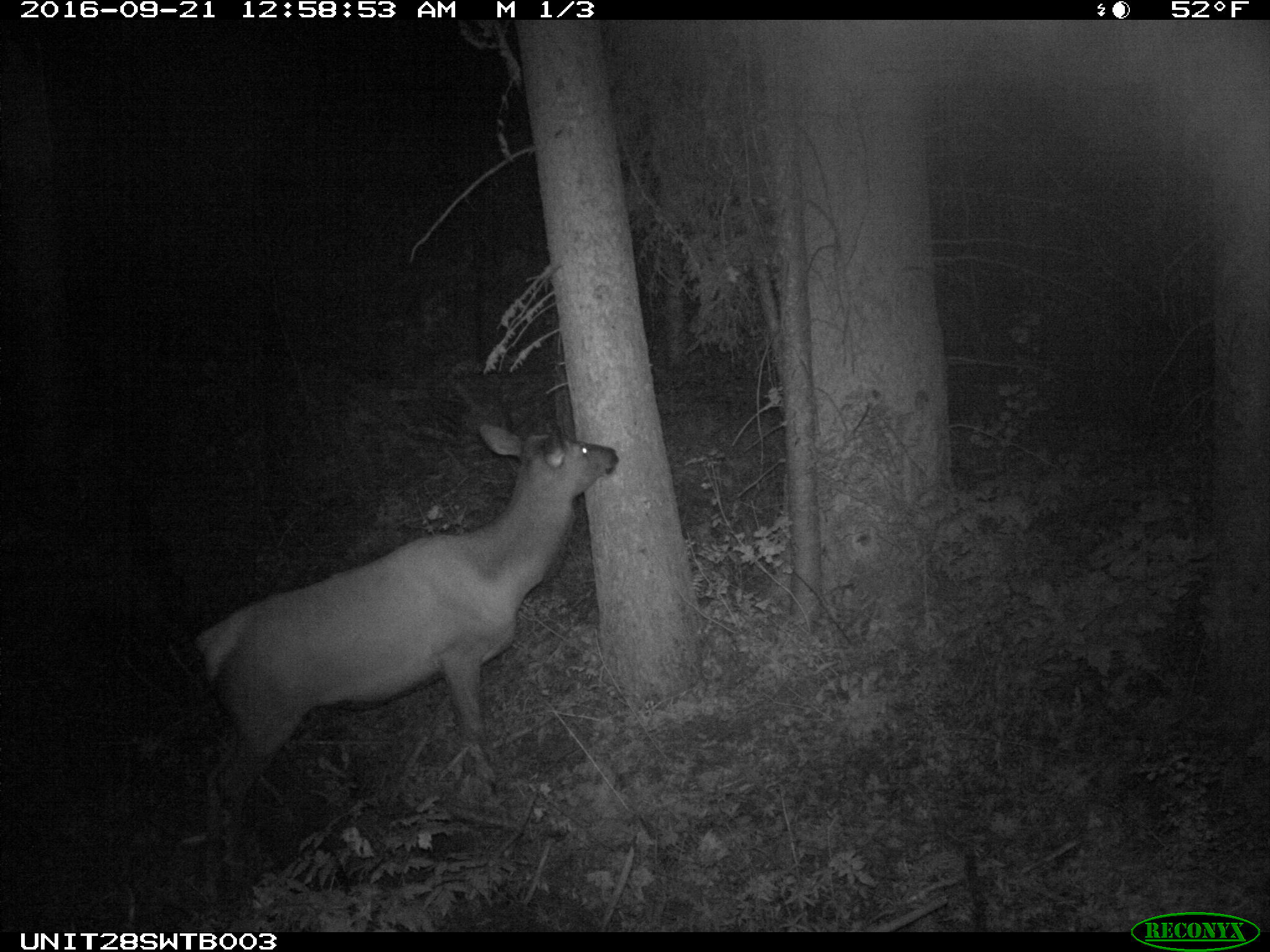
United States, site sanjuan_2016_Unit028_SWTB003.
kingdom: Animalia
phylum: Chordata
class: Mammalia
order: Artiodactyla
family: Cervidae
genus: Cervus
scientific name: Cervus elaphus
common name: red deer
Cervus elaphus (red deer).